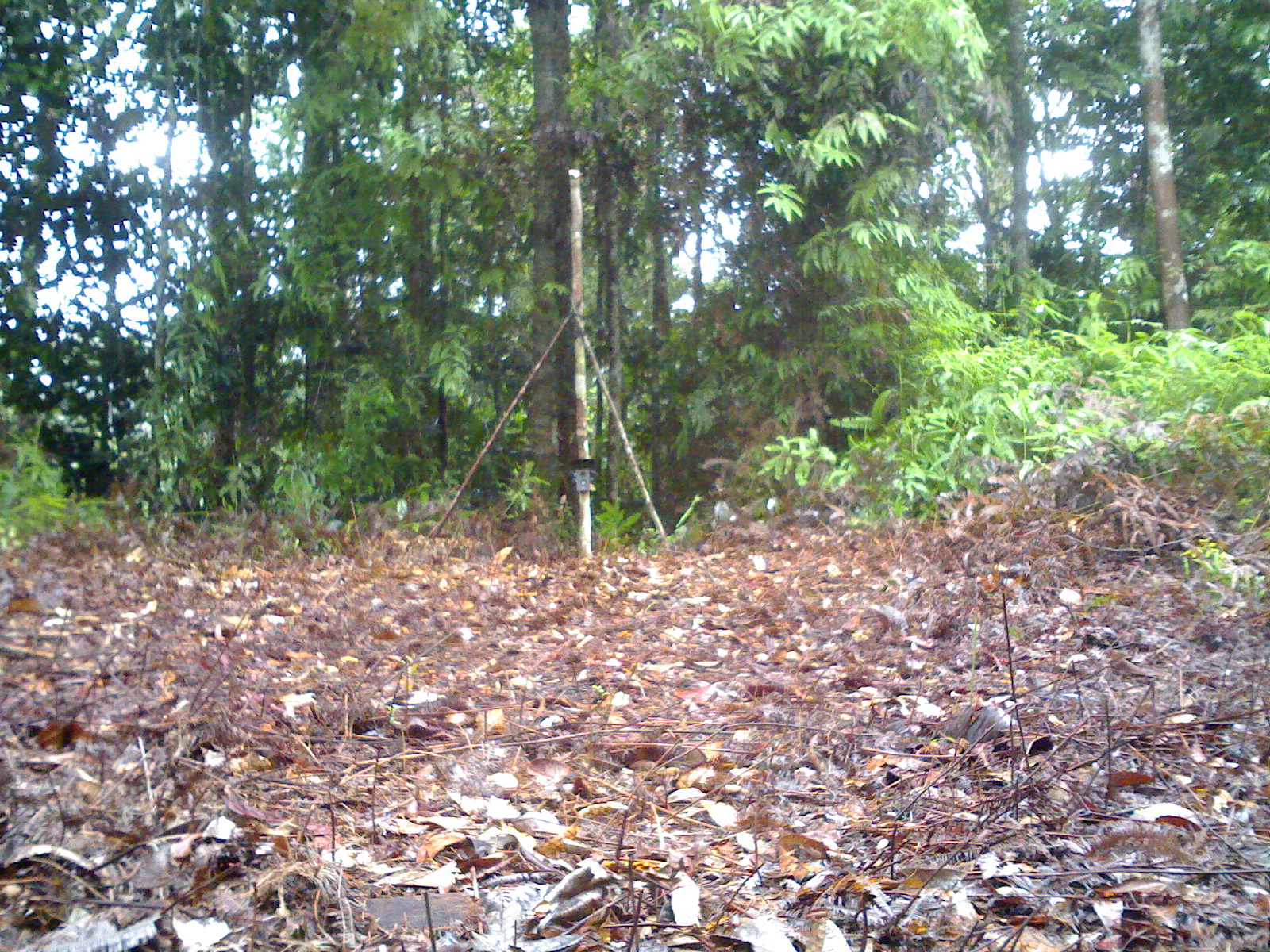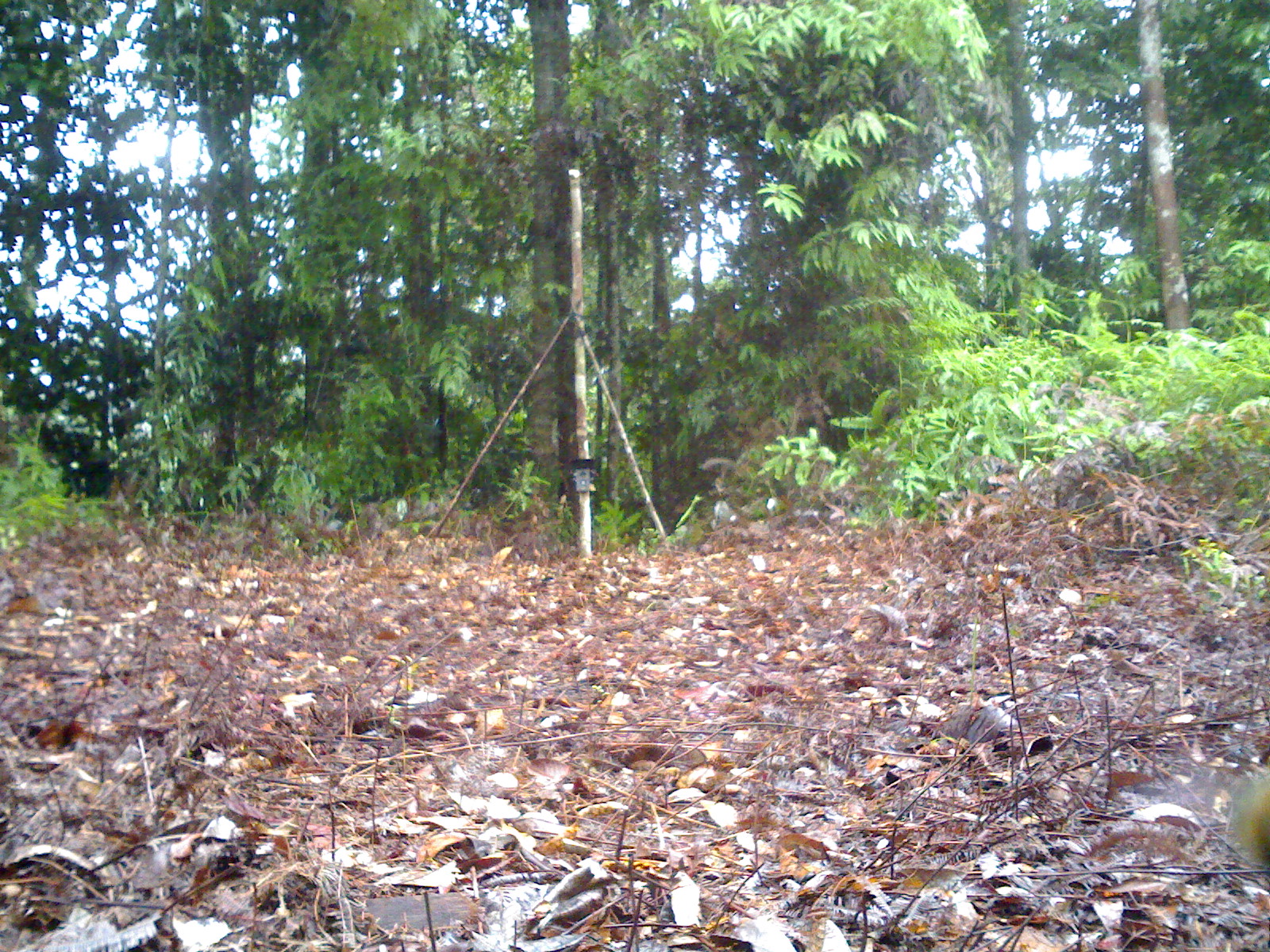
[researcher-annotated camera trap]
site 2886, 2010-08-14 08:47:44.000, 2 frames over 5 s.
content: unidentified animal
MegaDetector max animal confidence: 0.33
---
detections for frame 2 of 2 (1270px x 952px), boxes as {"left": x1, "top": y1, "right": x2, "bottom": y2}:
unidentifiable: {"left": 1231, "top": 772, "right": 1270, "bottom": 870}